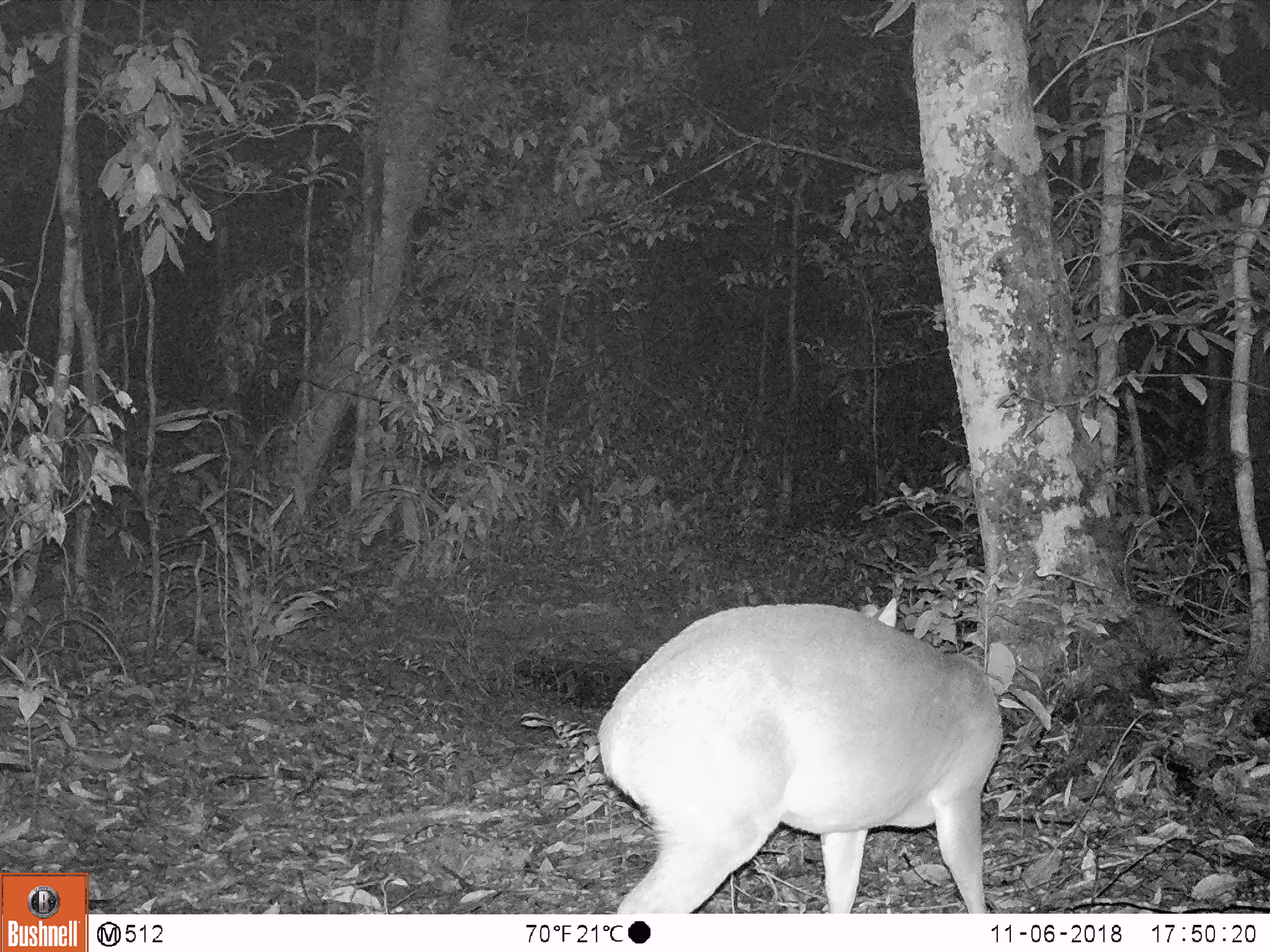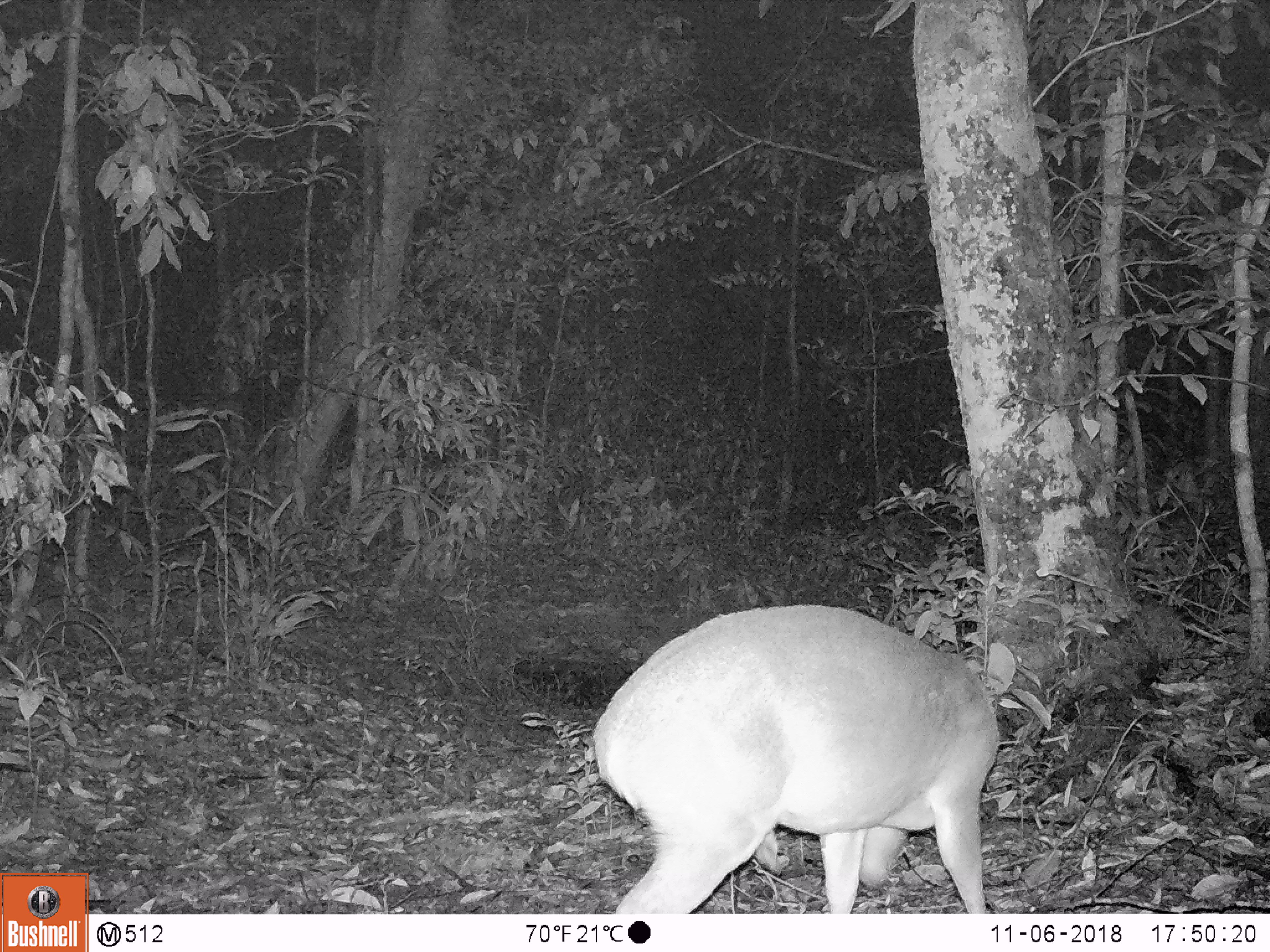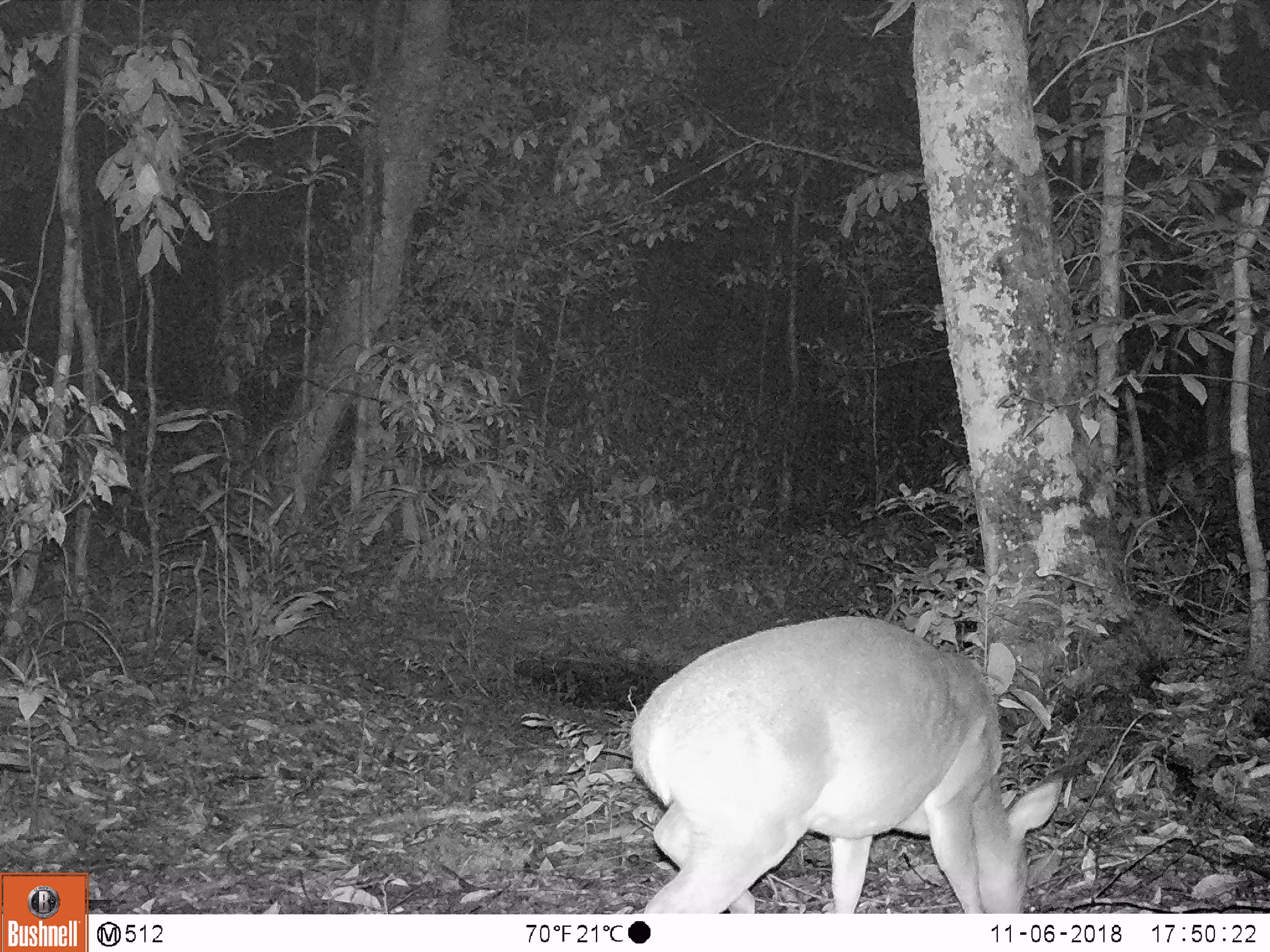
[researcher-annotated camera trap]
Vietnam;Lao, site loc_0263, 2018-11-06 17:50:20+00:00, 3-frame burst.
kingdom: Animalia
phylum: Chordata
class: Mammalia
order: Artiodactyla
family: Cervidae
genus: Muntiacus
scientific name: Muntiacus vuquangensis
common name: large-antlered muntjac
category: large antlered muntjac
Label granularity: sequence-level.